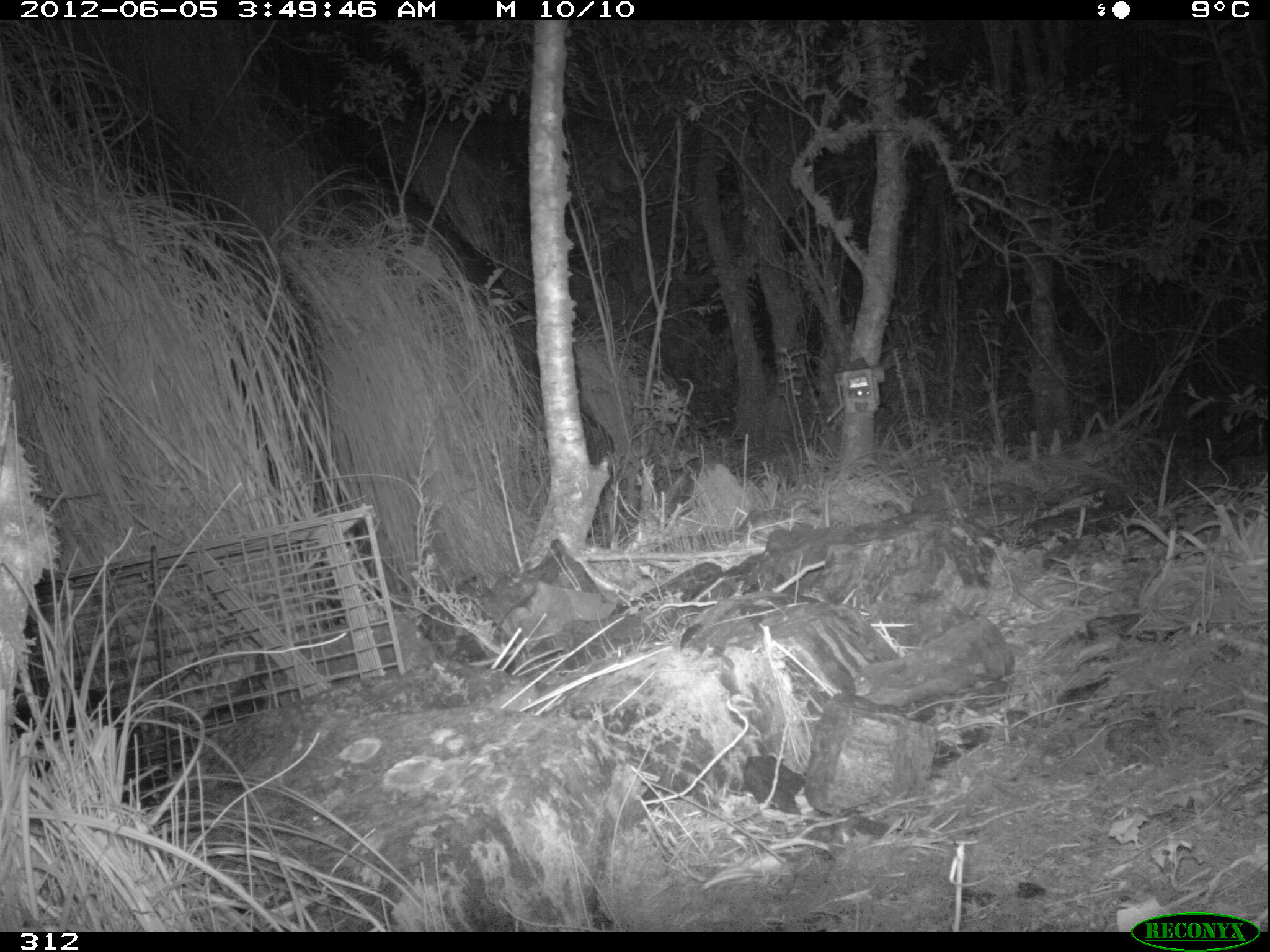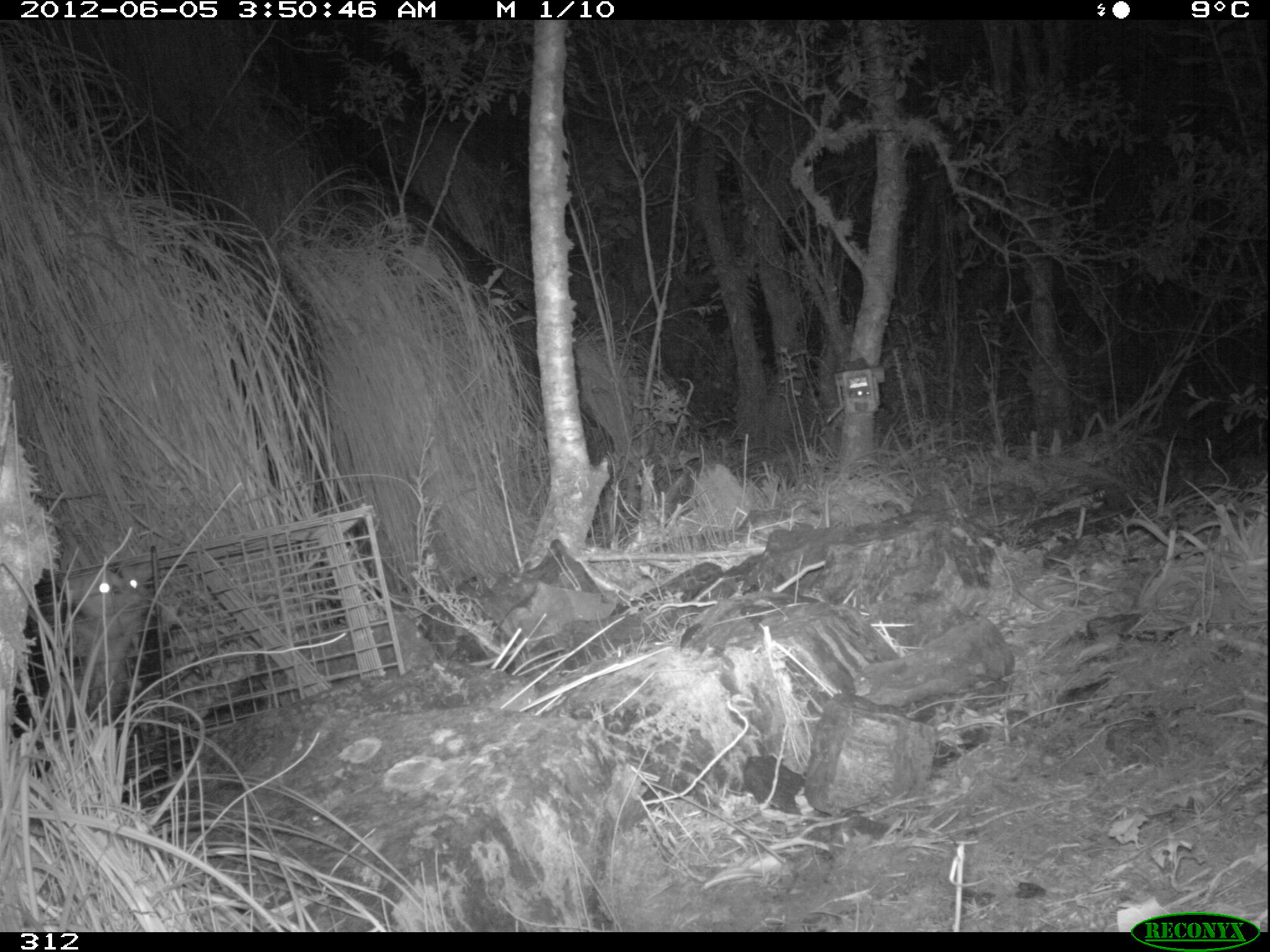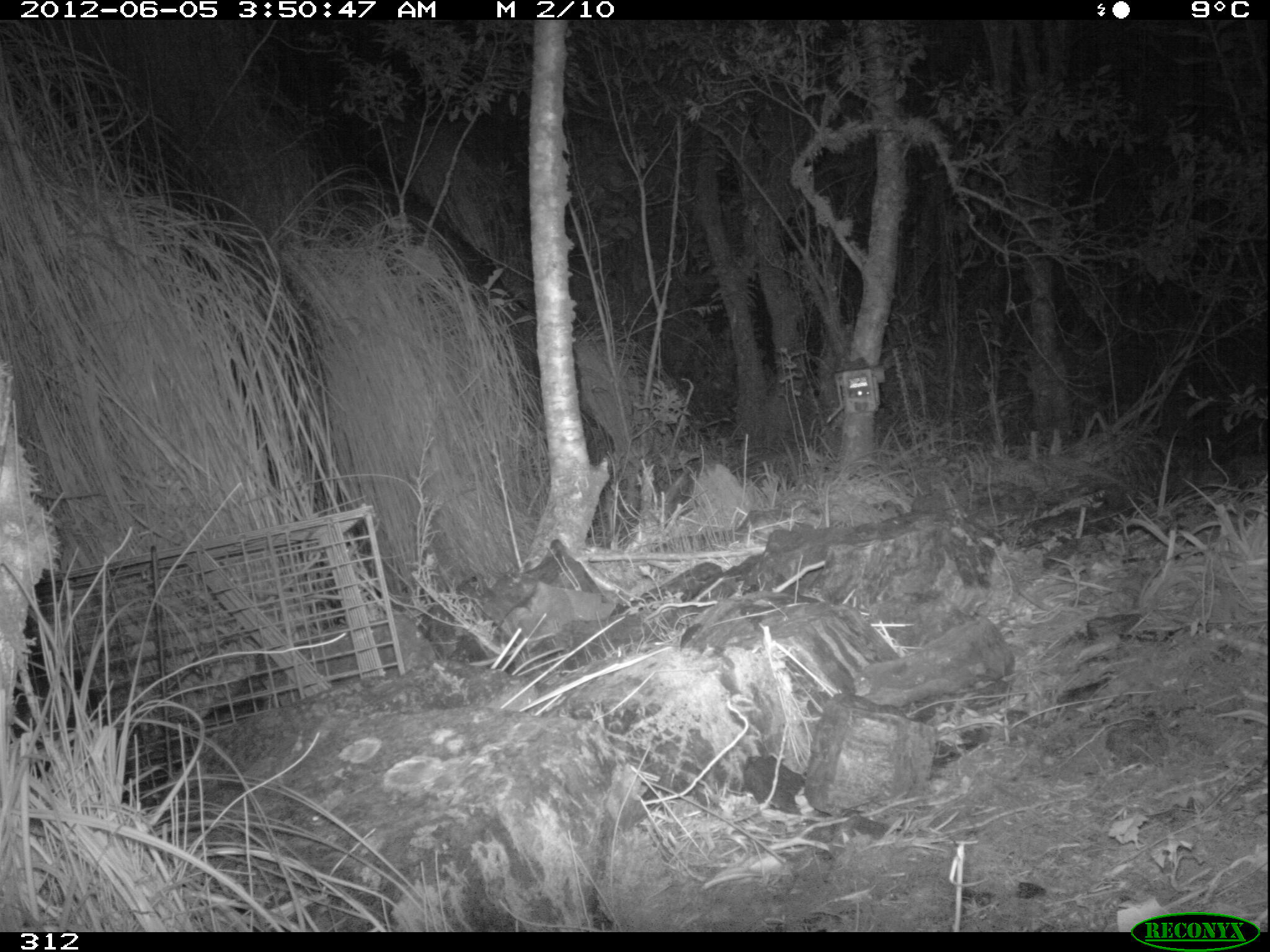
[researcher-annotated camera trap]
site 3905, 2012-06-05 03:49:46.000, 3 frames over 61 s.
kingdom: Animalia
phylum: Chordata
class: Mammalia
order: Didelphimorphia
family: Didelphidae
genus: Didelphis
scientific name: Didelphis pernigra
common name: andean white-eared opossum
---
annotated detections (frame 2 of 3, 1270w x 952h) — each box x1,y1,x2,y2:
didelphis pernigra: 38,561,153,738